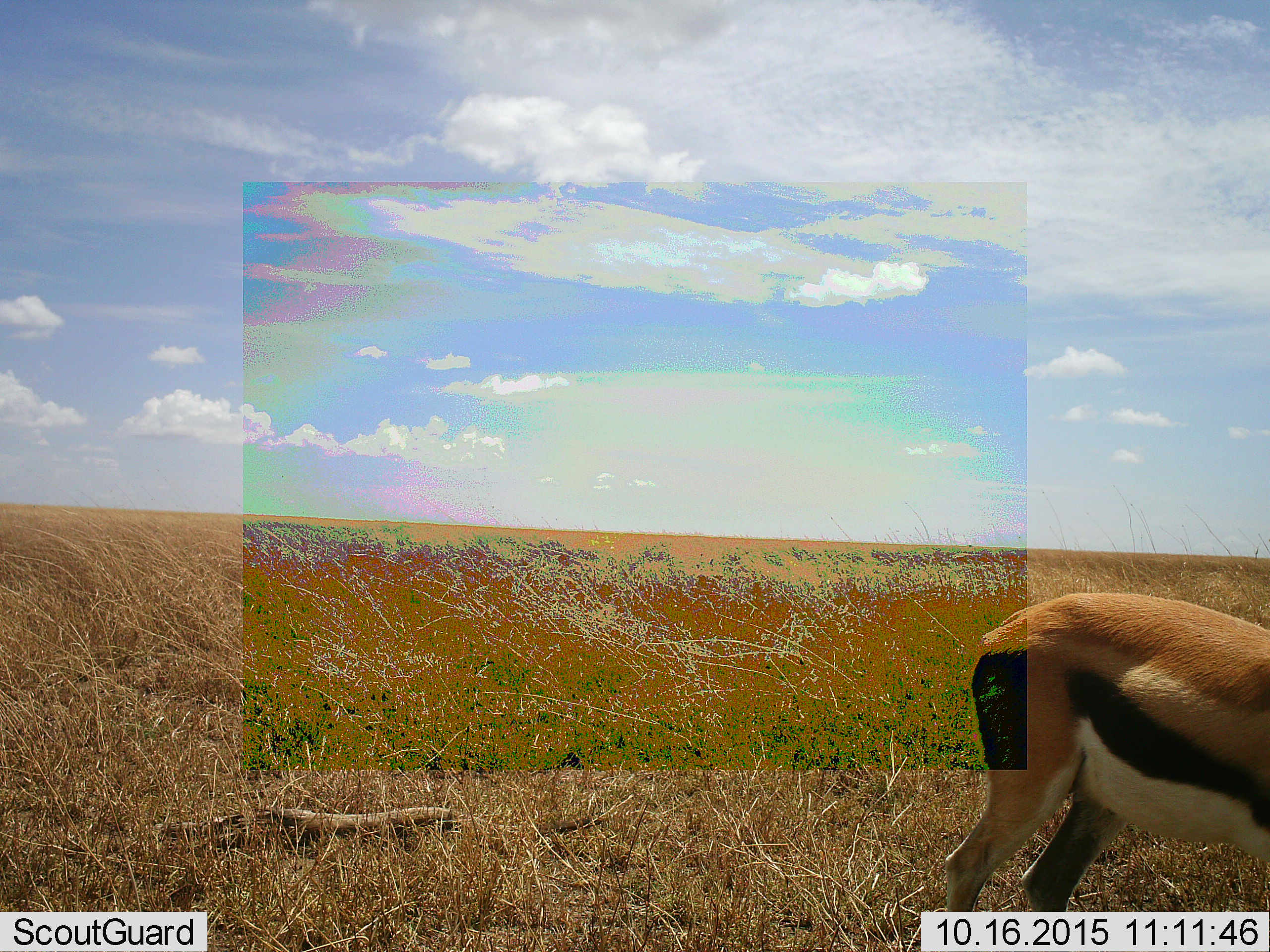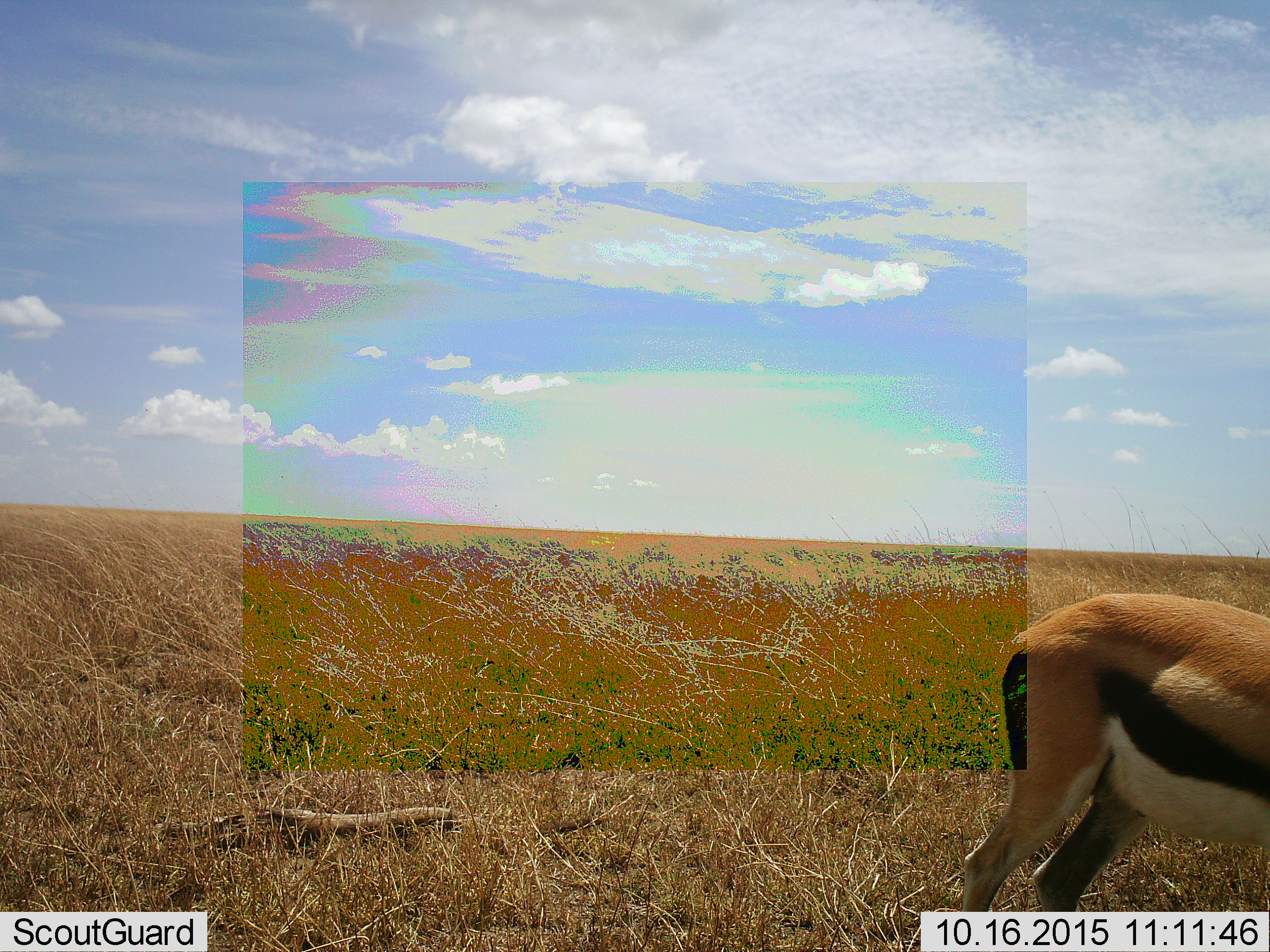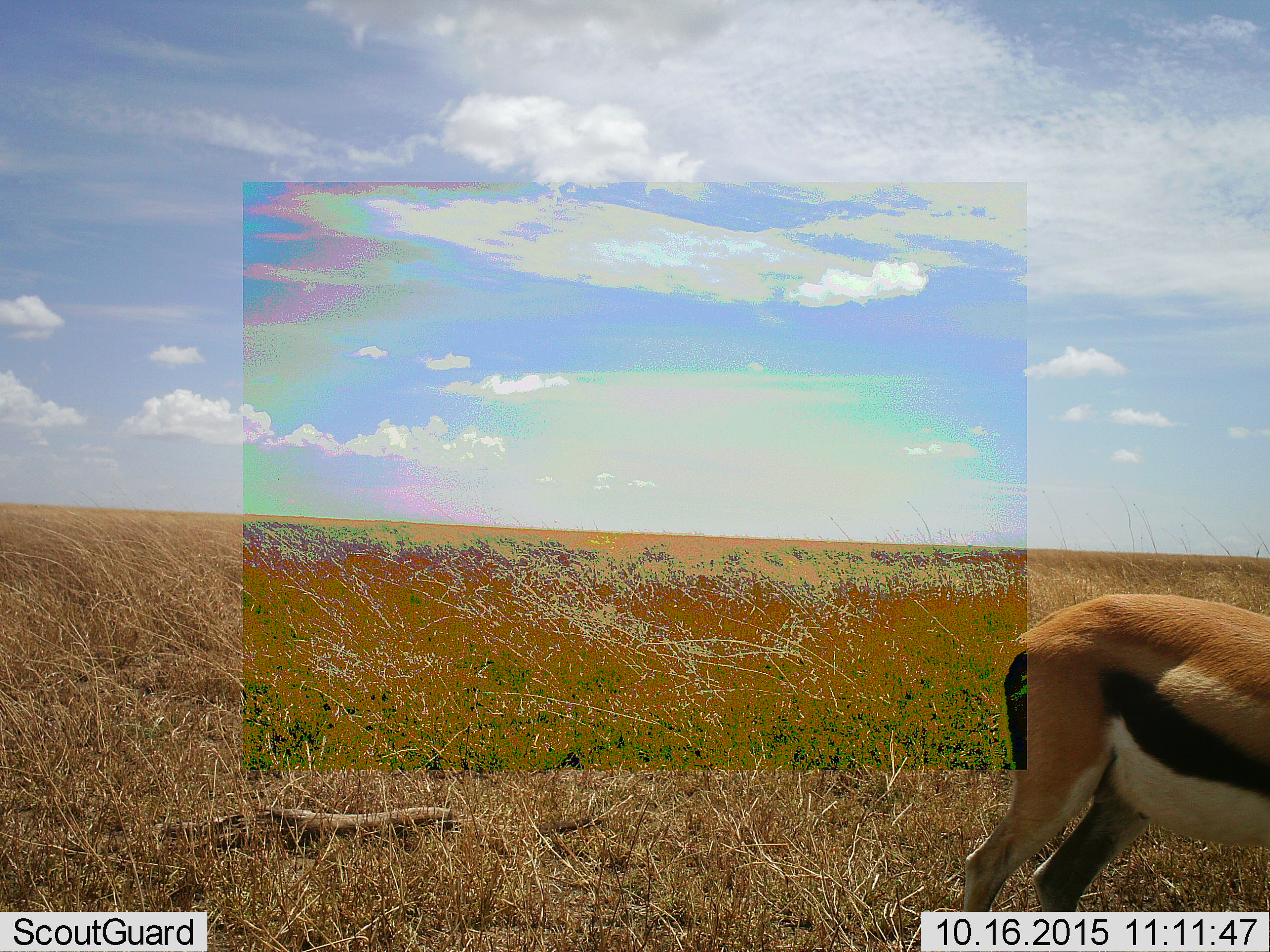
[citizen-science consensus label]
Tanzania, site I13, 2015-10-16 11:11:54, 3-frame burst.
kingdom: Animalia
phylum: Chordata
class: Mammalia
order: Artiodactyla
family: Bovidae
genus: Eudorcas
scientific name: Eudorcas thomsonii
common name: thomson's gazelle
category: gazellethomsons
Gazellethomsons (thomson's gazelle) (Eudorcas thomsonii), count 1. Behavior (volunteer vote fractions): standing 70%, resting 0%, moving 10%, interacting 0%. Young present (vote fraction): 0%. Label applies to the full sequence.